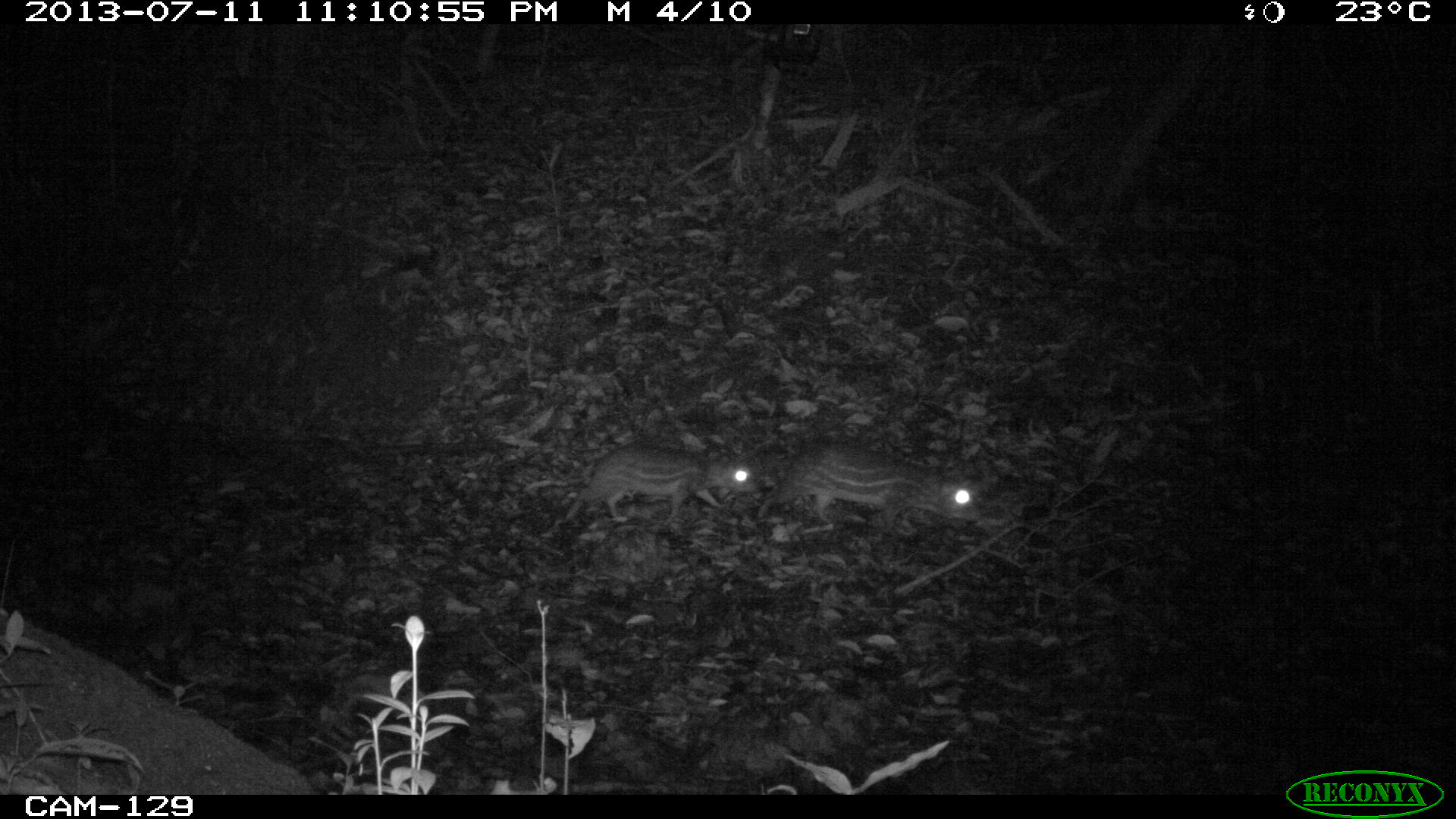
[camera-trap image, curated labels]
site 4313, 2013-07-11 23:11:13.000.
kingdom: Animalia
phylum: Chordata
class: Mammalia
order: Rodentia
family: Cuniculidae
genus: Cuniculus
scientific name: Cuniculus paca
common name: lowland paca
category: agouti paca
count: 2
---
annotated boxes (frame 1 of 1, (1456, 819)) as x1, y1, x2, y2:
agouti paca: 755, 442, 981, 527; 563, 442, 762, 523